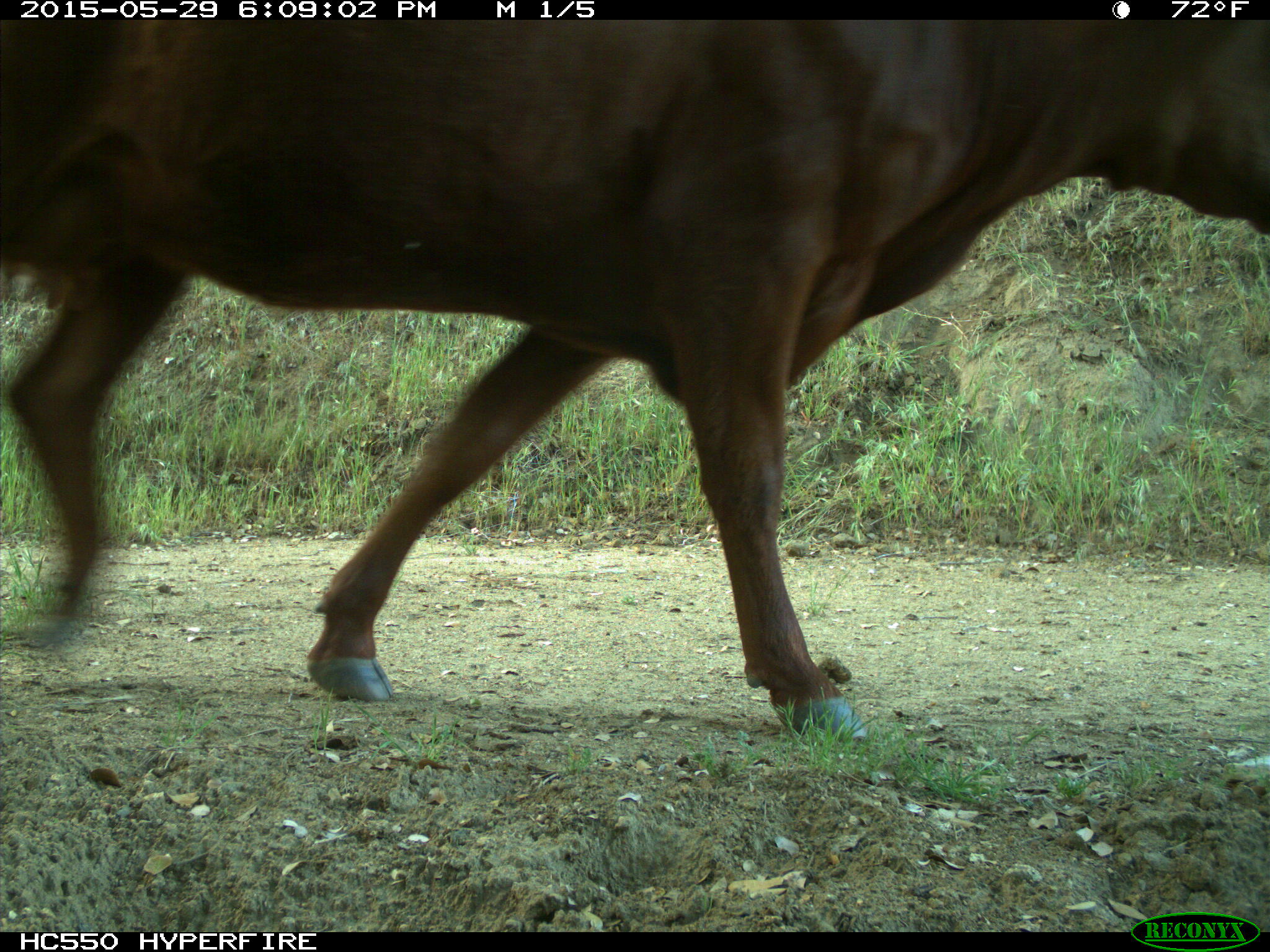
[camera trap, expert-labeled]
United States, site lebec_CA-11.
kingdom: Animalia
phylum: Chordata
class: Mammalia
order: Artiodactyla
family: Bovidae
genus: Bos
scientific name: Bos taurus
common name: domestic cow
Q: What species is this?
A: Bos taurus (domestic cow).